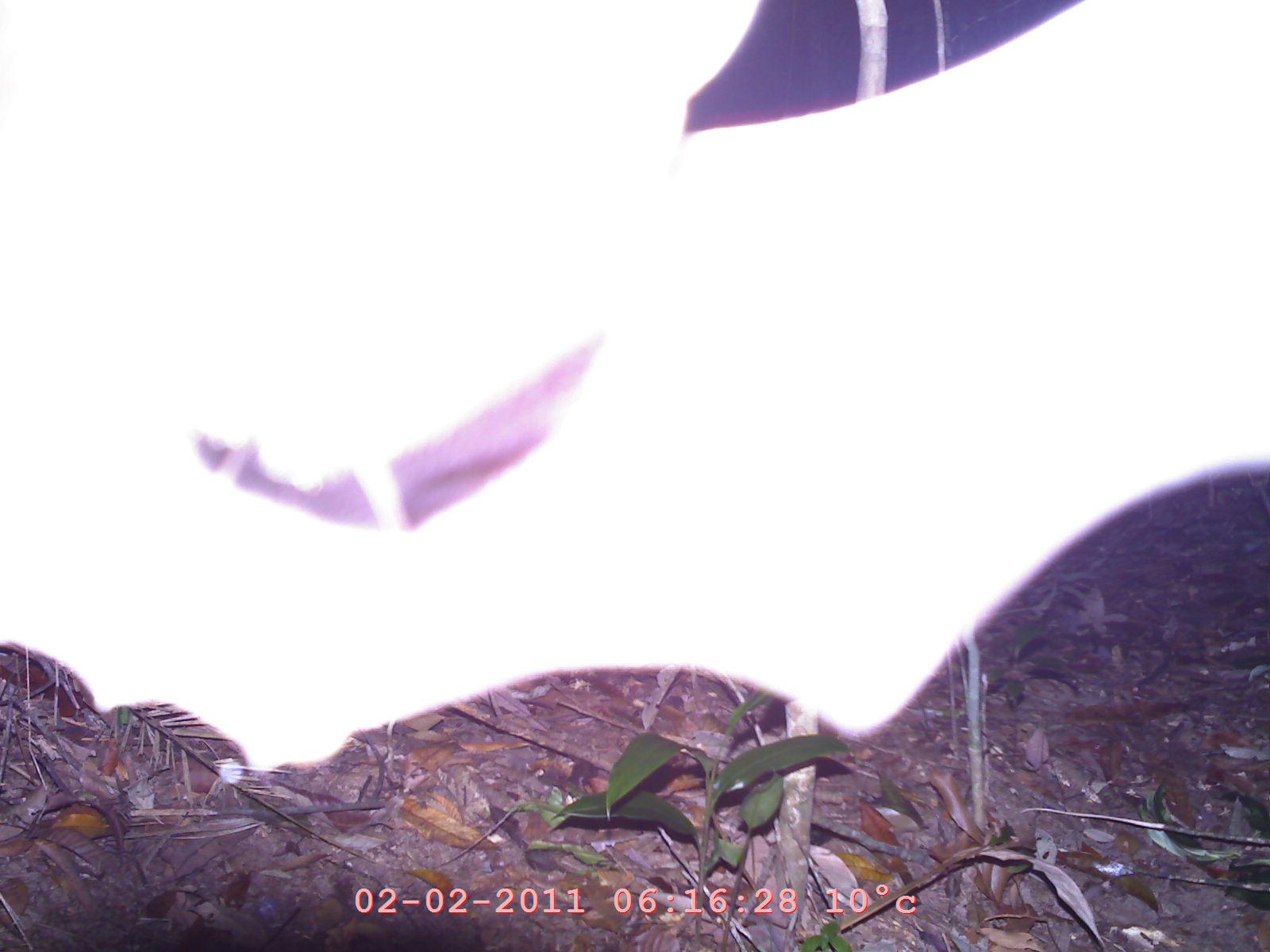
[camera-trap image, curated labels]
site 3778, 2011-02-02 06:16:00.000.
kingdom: Animalia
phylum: Chordata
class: Mammalia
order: Chiroptera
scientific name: Chiroptera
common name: bats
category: unknown bat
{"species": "unknown bat (bats) (Chiroptera)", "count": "1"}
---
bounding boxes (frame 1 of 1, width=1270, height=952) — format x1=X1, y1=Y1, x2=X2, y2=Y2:
unknown bat: x1=1, y1=0, x2=1270, y2=784